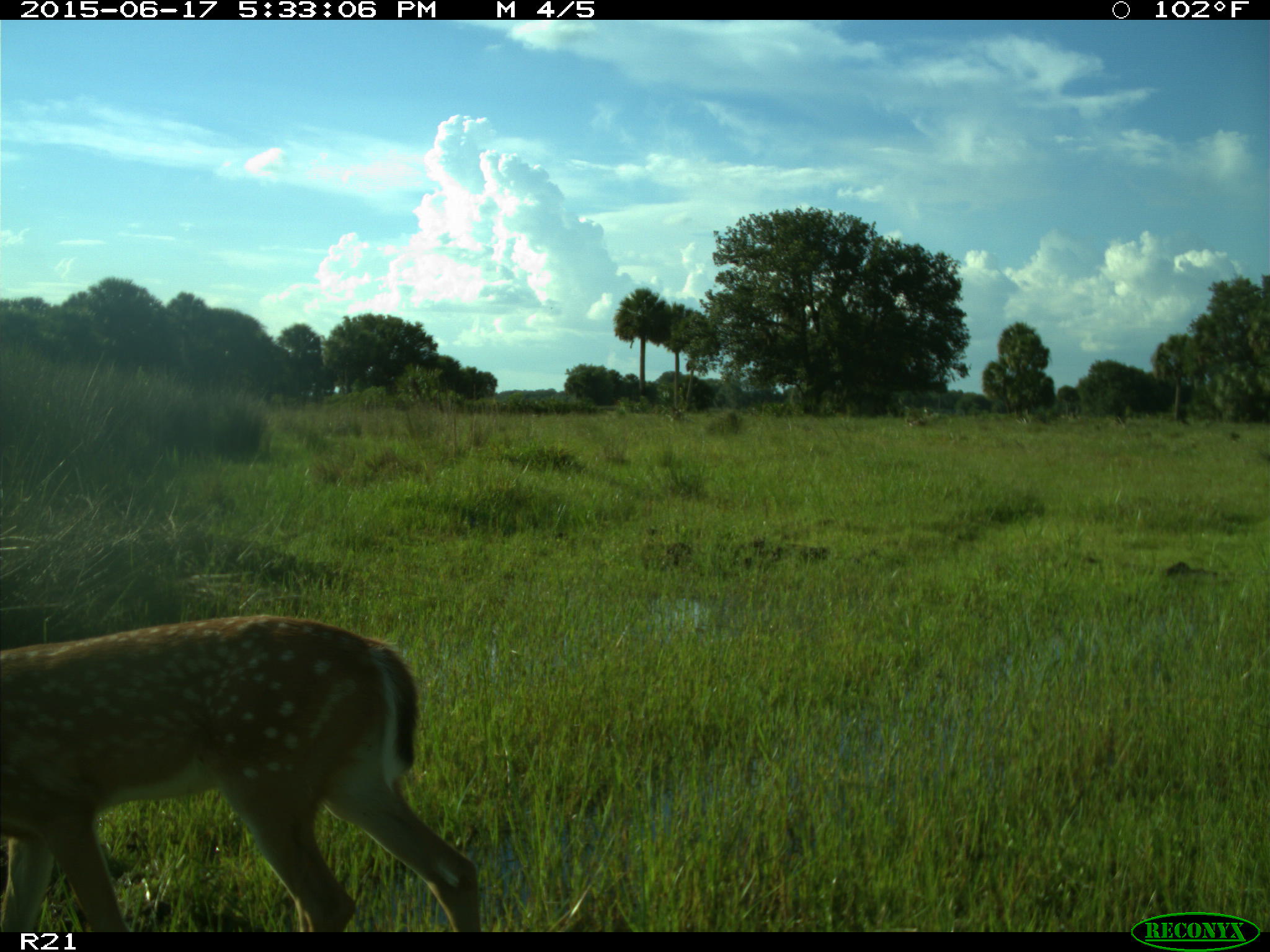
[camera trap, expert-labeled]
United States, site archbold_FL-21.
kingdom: Animalia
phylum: Chordata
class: Mammalia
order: Artiodactyla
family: Cervidae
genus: Odocoileus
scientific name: Odocoileus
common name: deer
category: unidentified deer